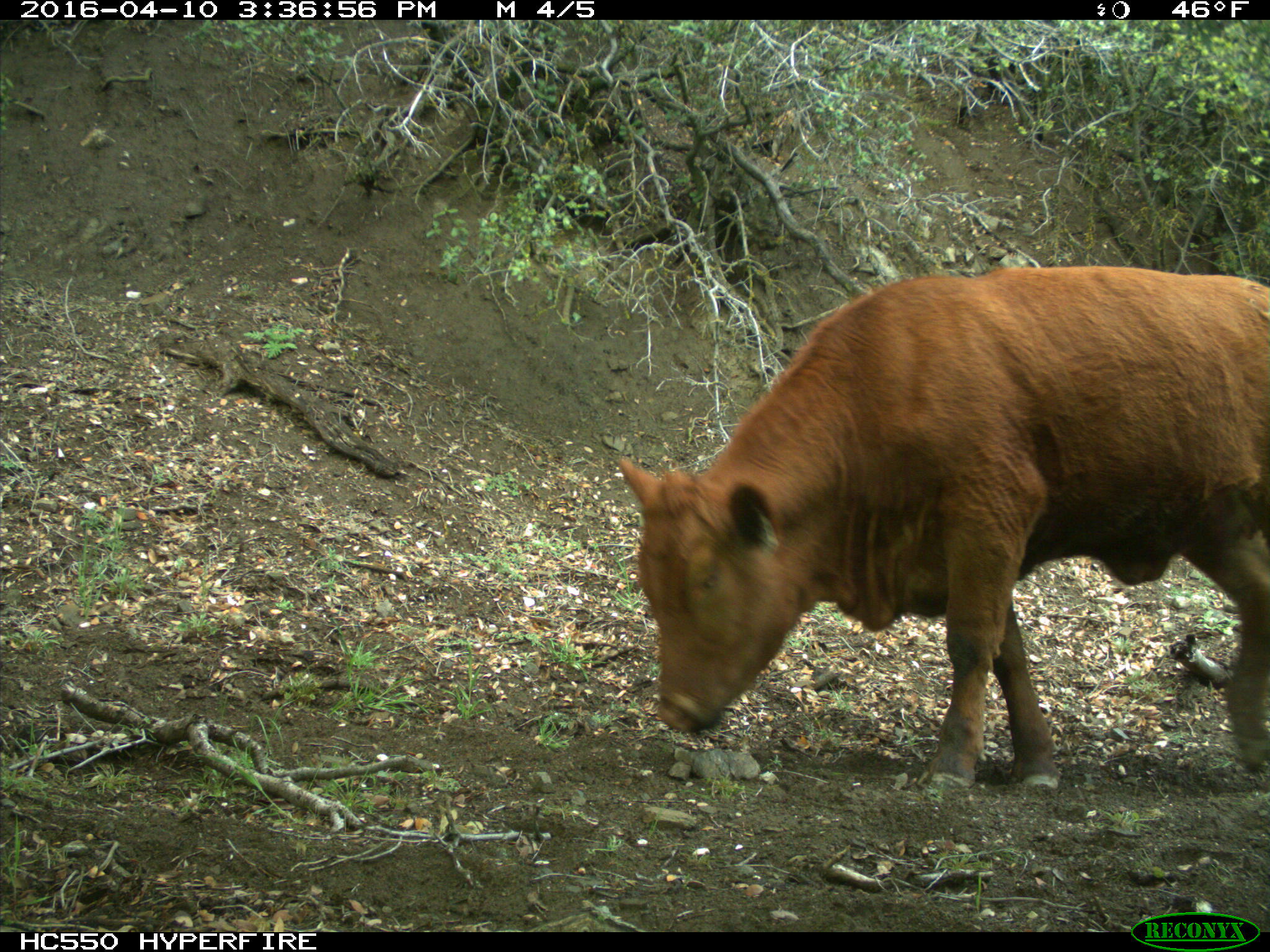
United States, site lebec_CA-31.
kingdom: Animalia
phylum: Chordata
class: Mammalia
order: Artiodactyla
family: Bovidae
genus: Bos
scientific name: Bos taurus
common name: domestic cow